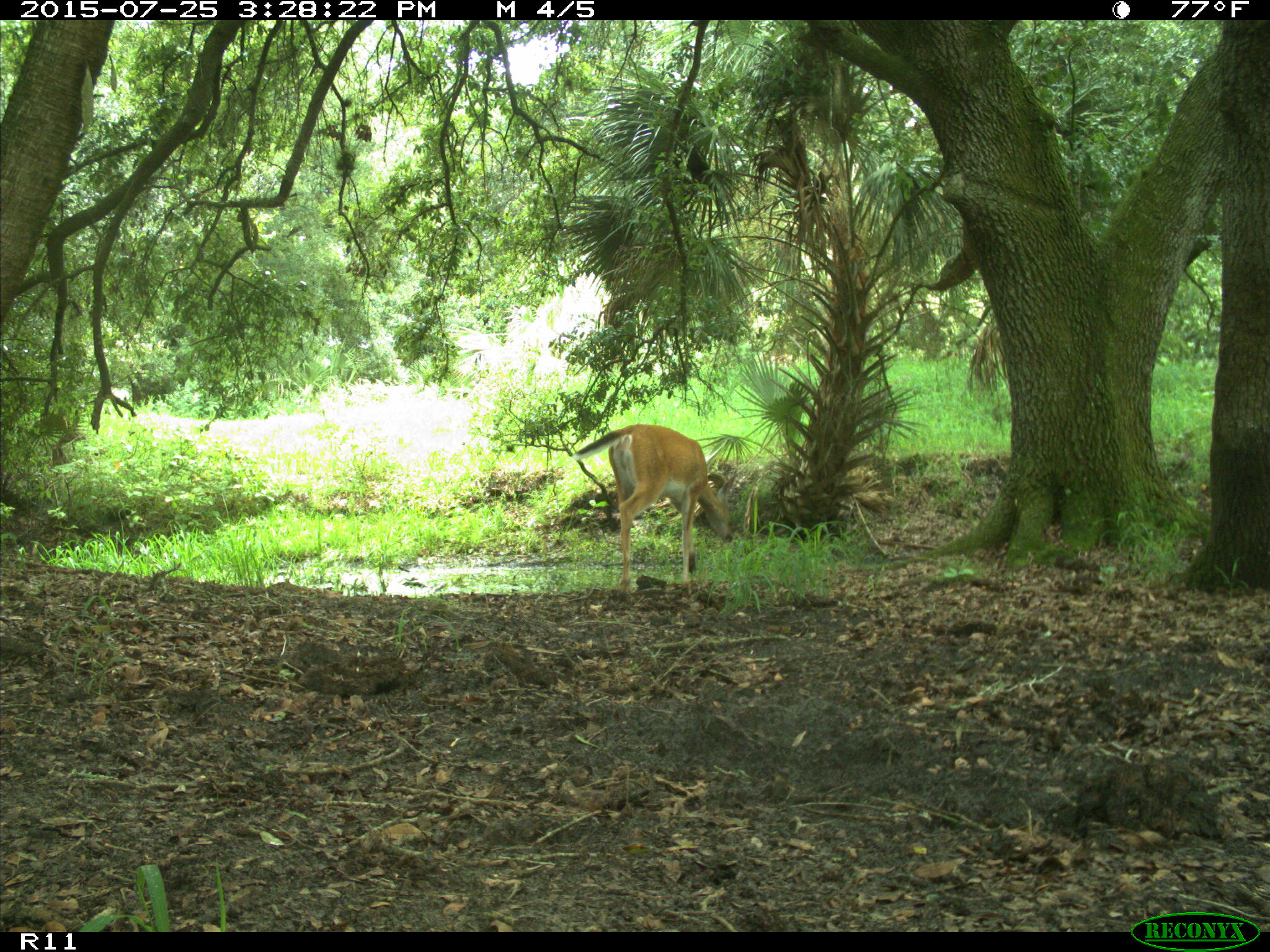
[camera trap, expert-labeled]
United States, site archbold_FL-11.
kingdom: Animalia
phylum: Chordata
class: Mammalia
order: Artiodactyla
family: Cervidae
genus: Odocoileus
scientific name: Odocoileus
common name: deer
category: unidentified deer